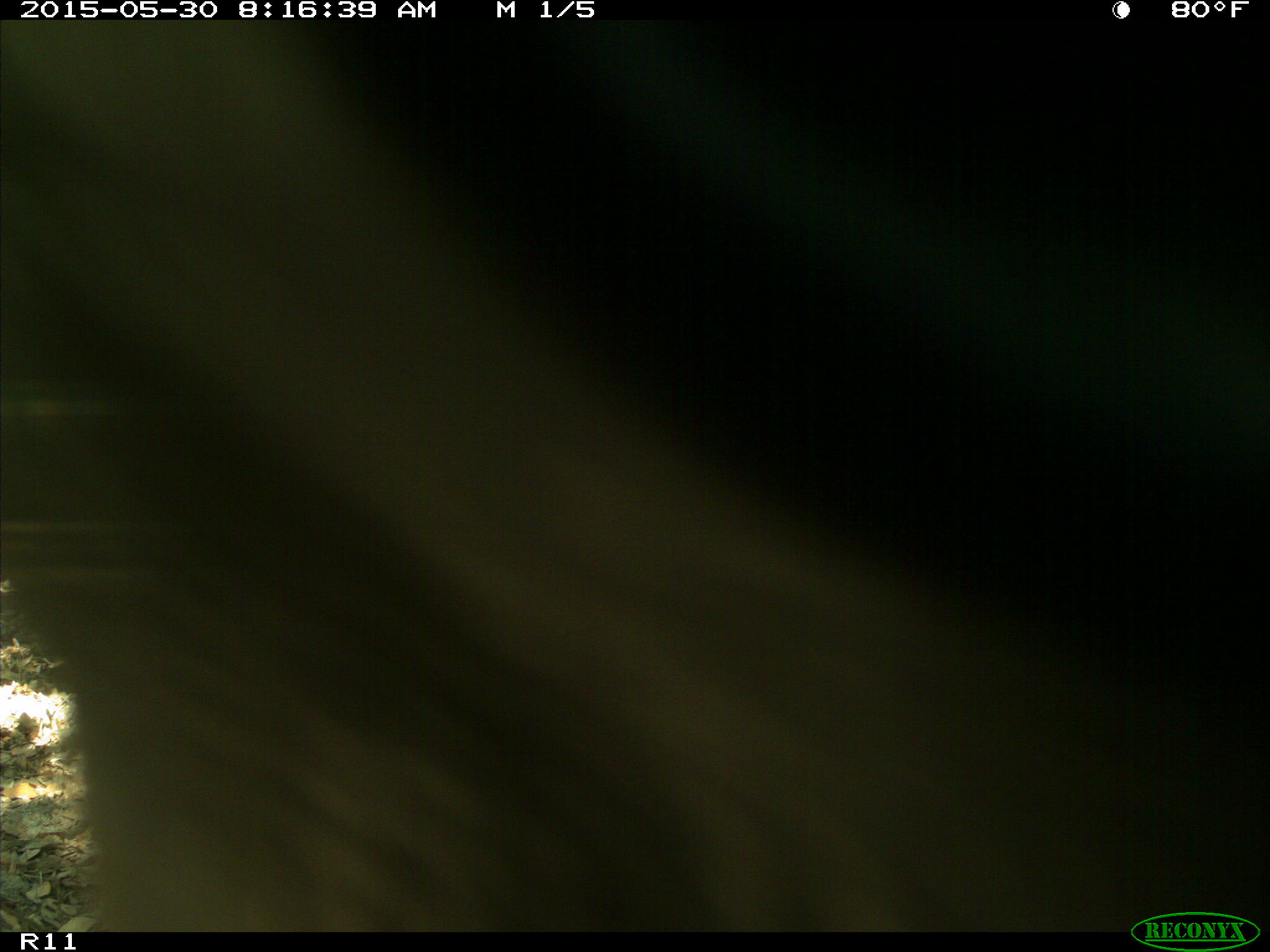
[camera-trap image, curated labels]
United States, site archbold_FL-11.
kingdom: Animalia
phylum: Chordata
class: Mammalia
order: Artiodactyla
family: Bovidae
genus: Bos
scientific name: Bos taurus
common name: domestic cow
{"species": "Bos taurus (domestic cow)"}